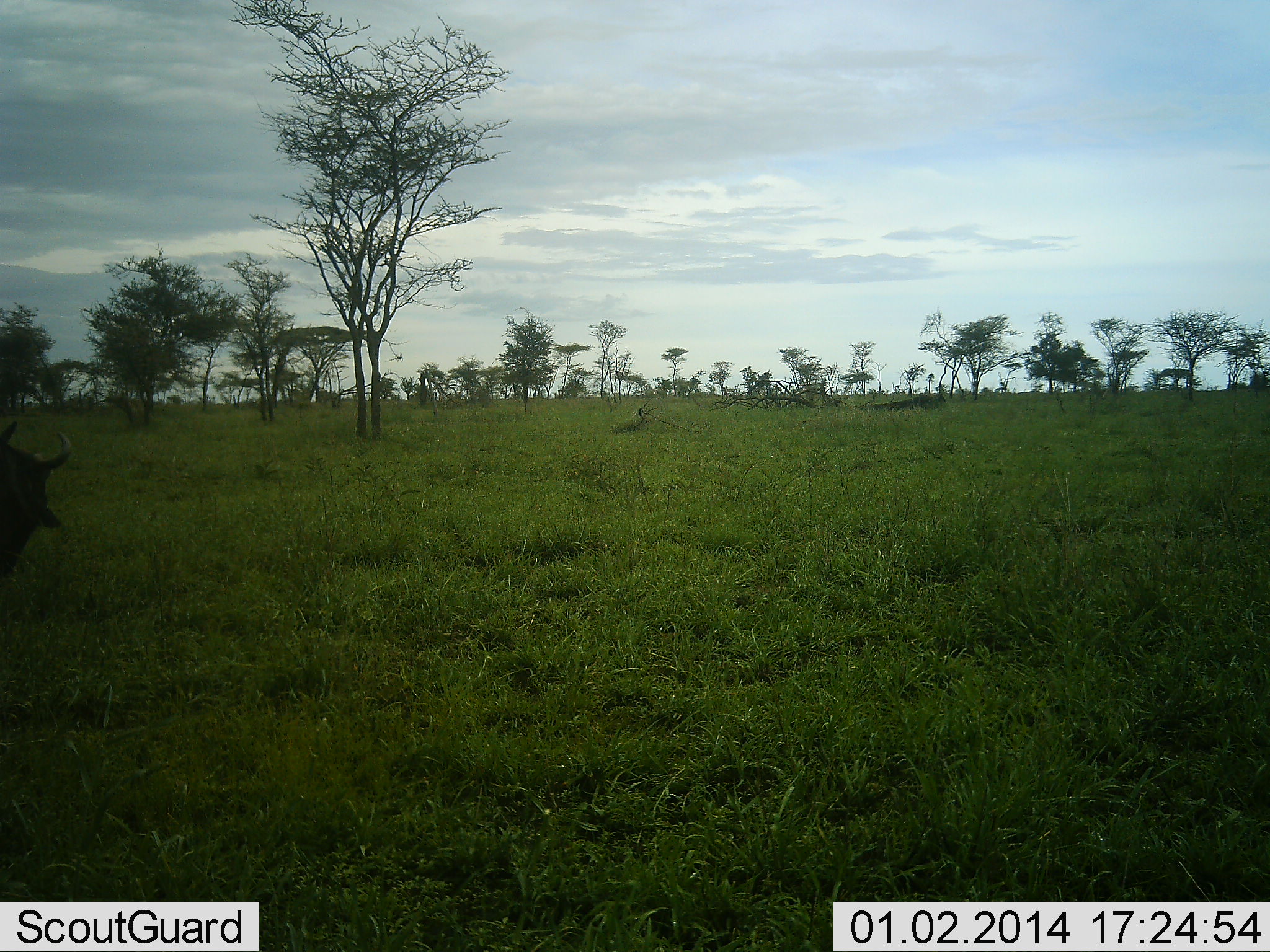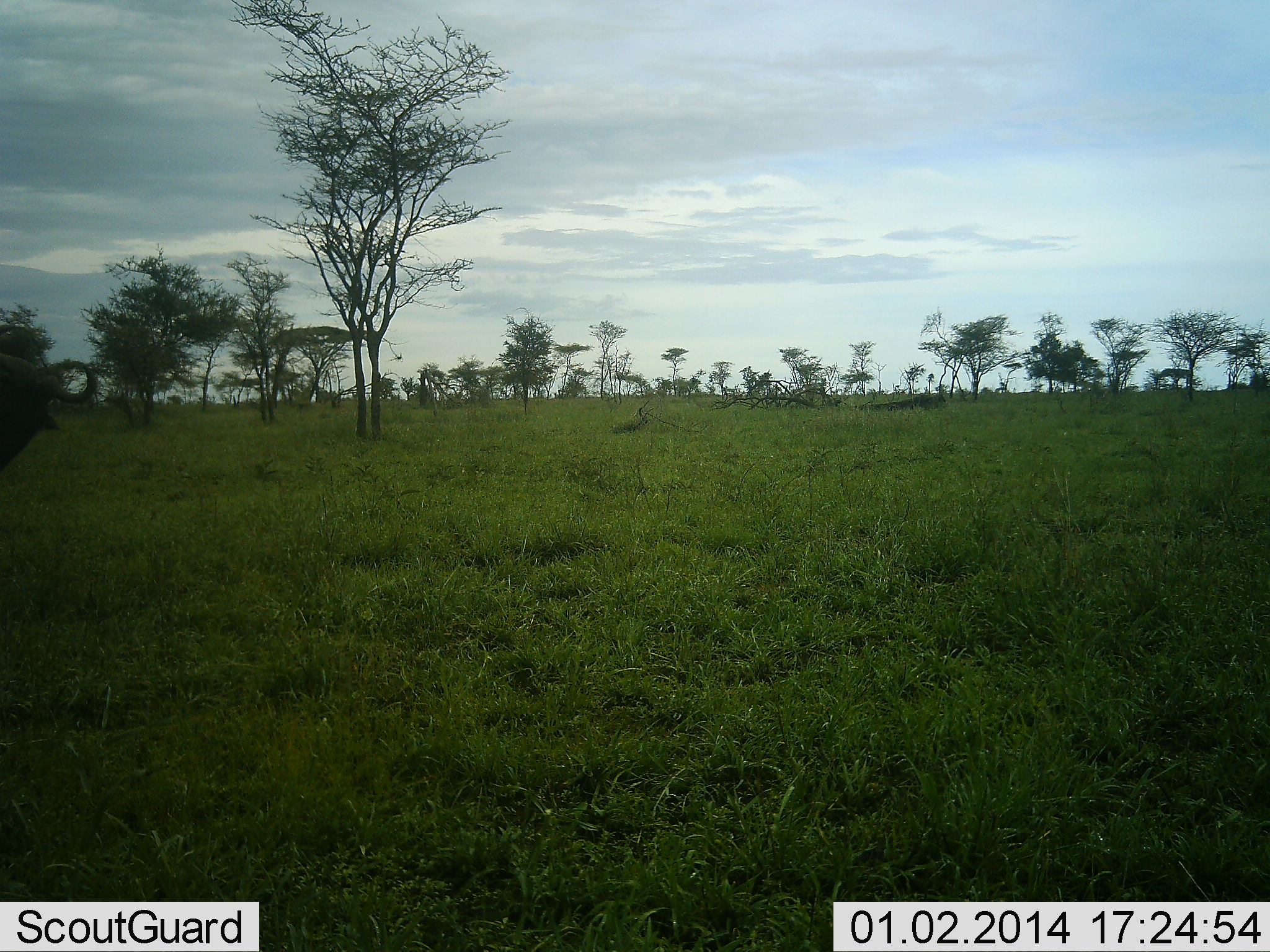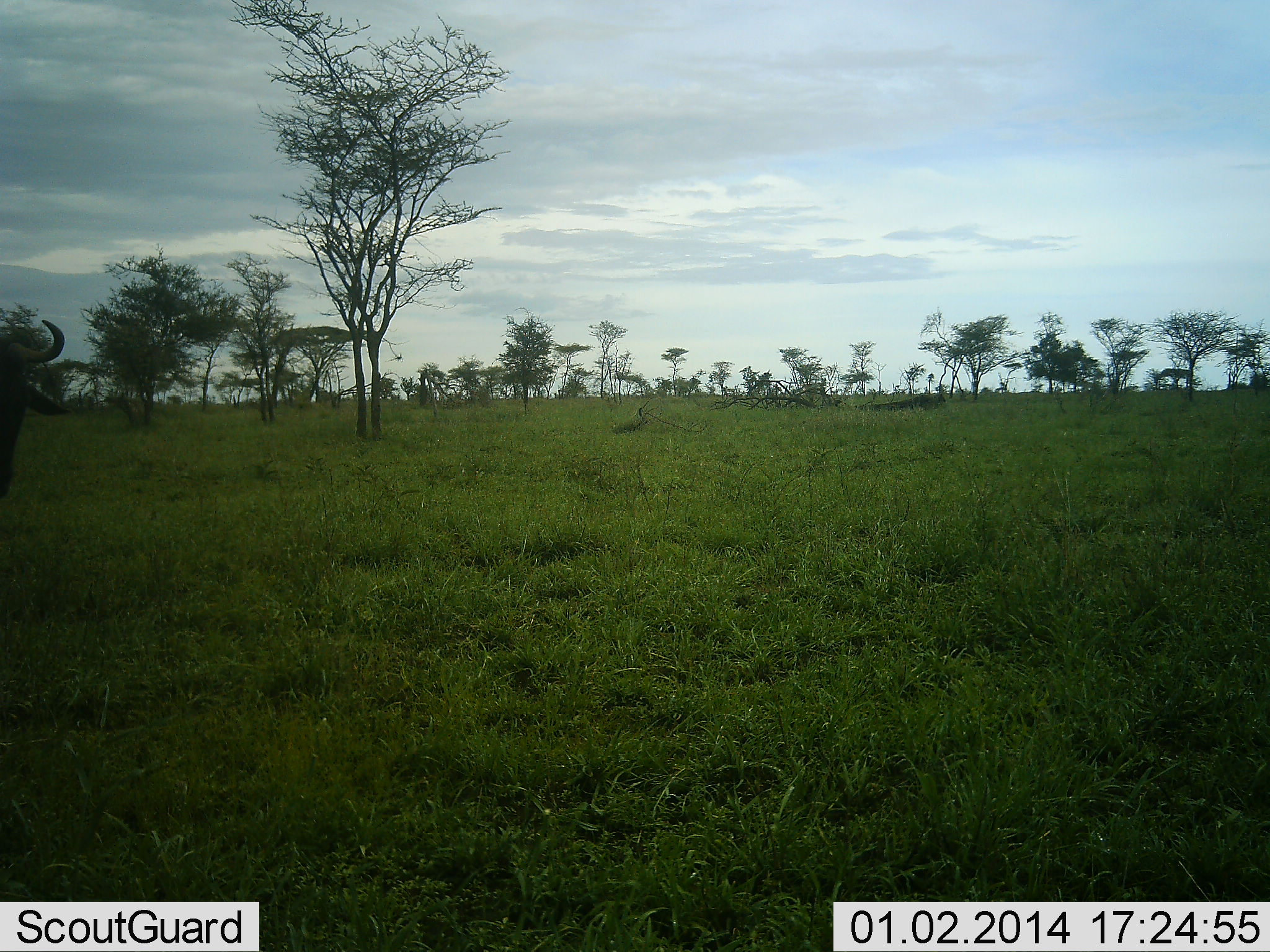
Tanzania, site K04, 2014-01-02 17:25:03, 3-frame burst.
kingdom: Animalia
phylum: Chordata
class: Mammalia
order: Artiodactyla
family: Bovidae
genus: Connochaetes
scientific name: Connochaetes taurinus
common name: blue wildebeest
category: wildebeest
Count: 1.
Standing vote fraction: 60%.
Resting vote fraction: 0%.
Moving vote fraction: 40%.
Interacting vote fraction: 0%.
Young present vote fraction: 0%.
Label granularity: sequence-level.